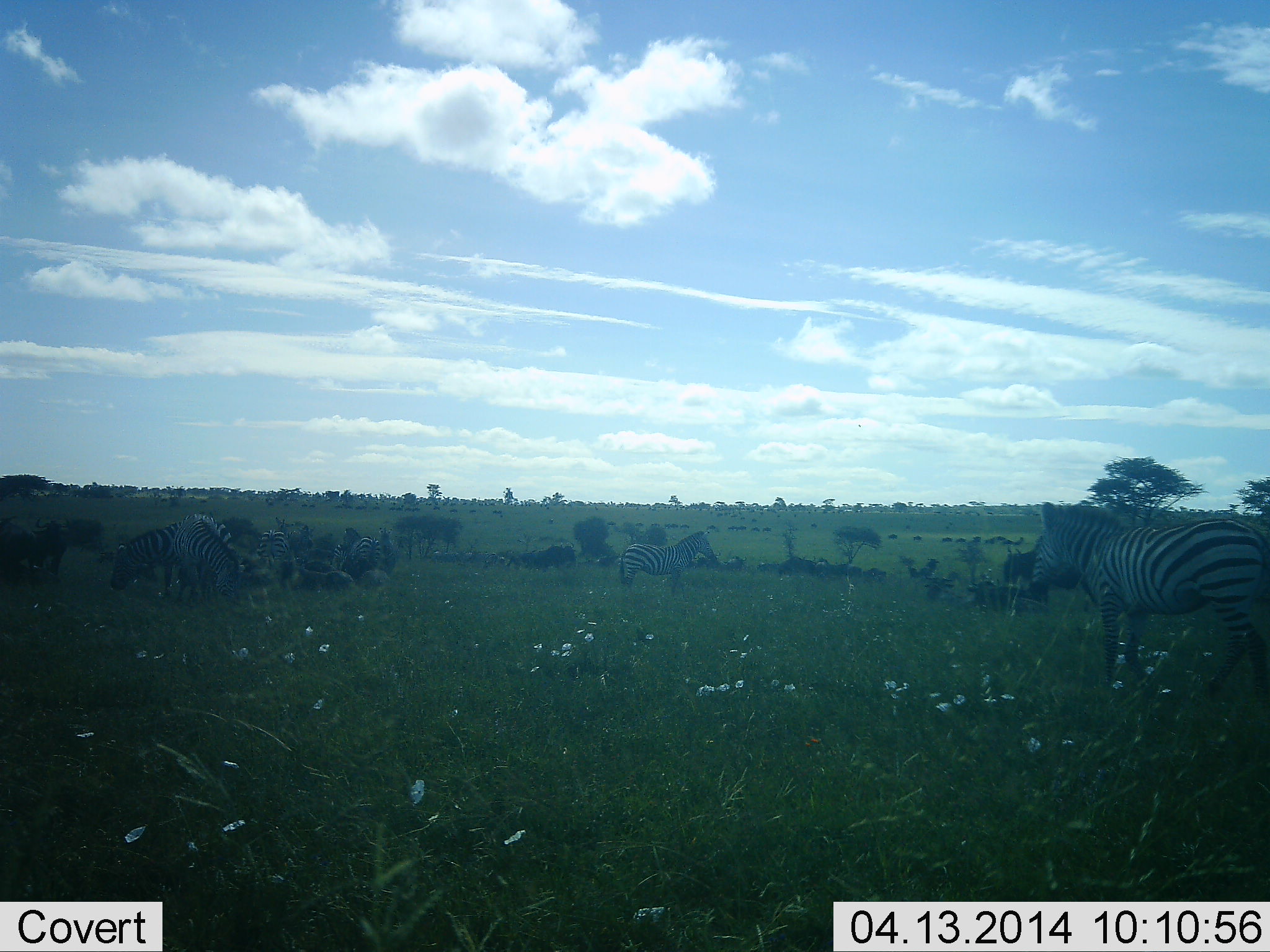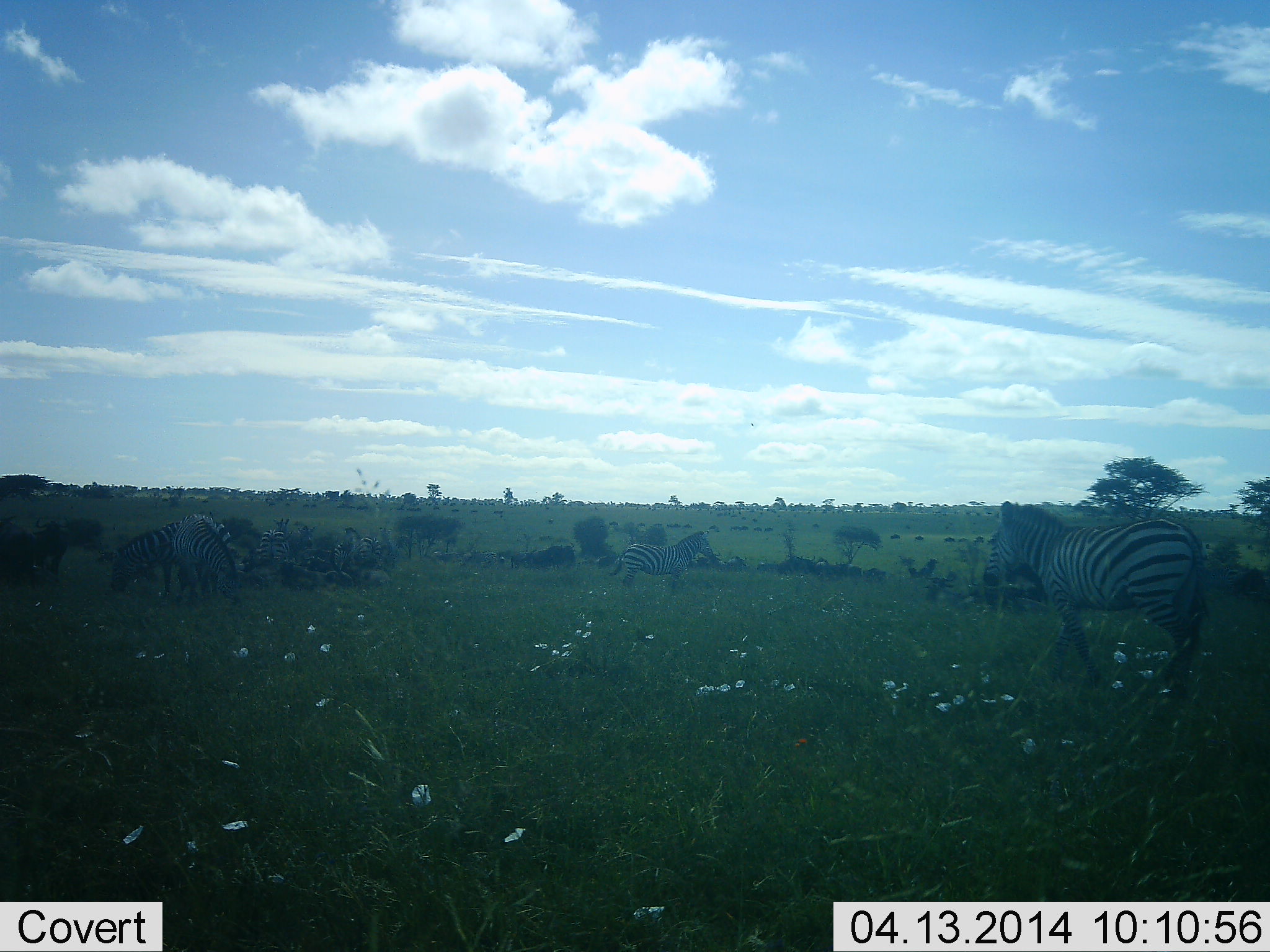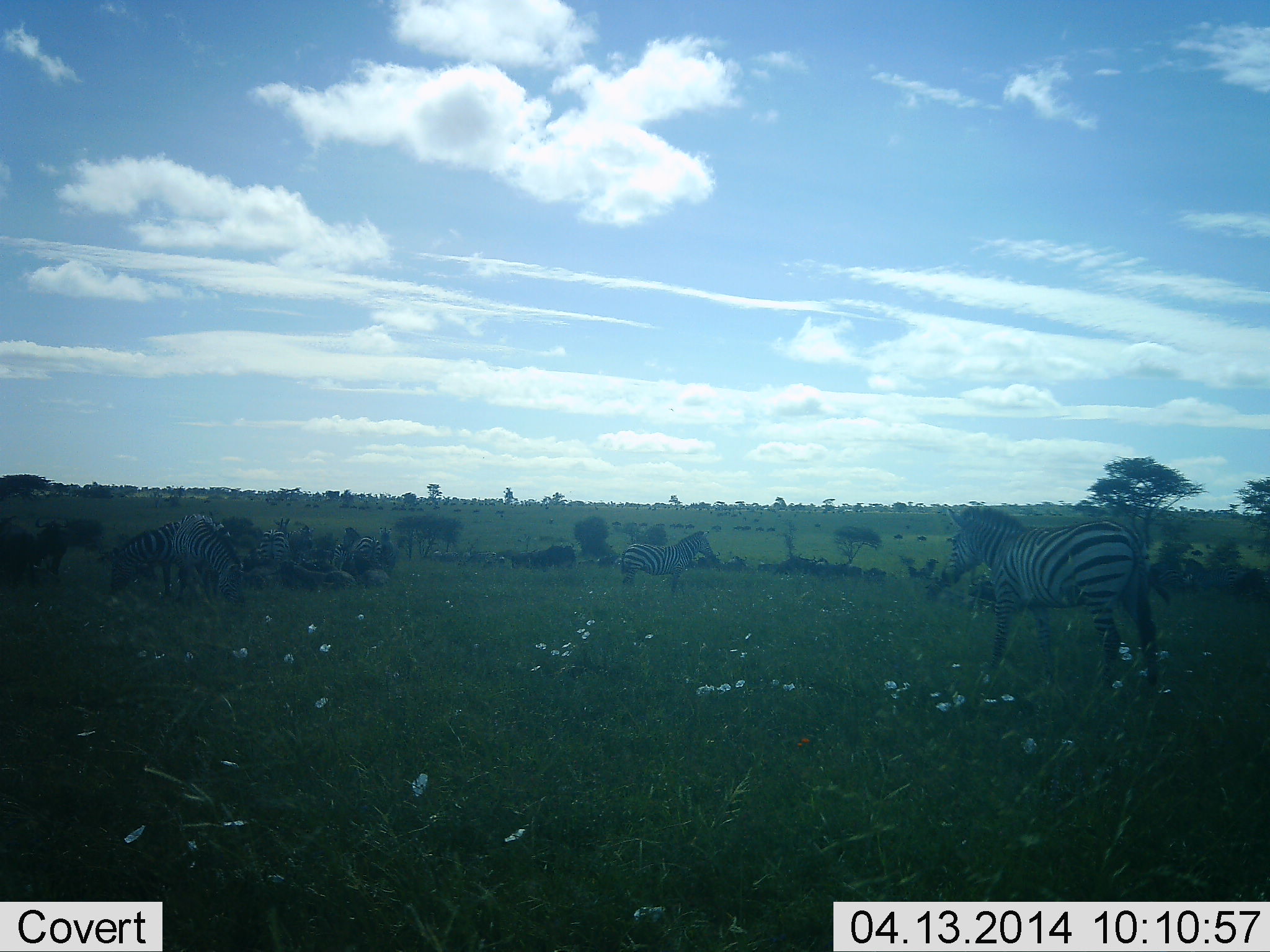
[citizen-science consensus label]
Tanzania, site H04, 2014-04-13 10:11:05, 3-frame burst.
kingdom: Animalia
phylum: Chordata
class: Mammalia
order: Perissodactyla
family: Equidae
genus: Equus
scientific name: Equus quagga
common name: plains zebra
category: zebra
Zebra (plains zebra) (Equus quagga), count 6. Behavior (volunteer vote fractions): standing 67%, resting 25%, moving 92%, interacting 0%. Young present (vote fraction): 0%. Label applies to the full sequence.